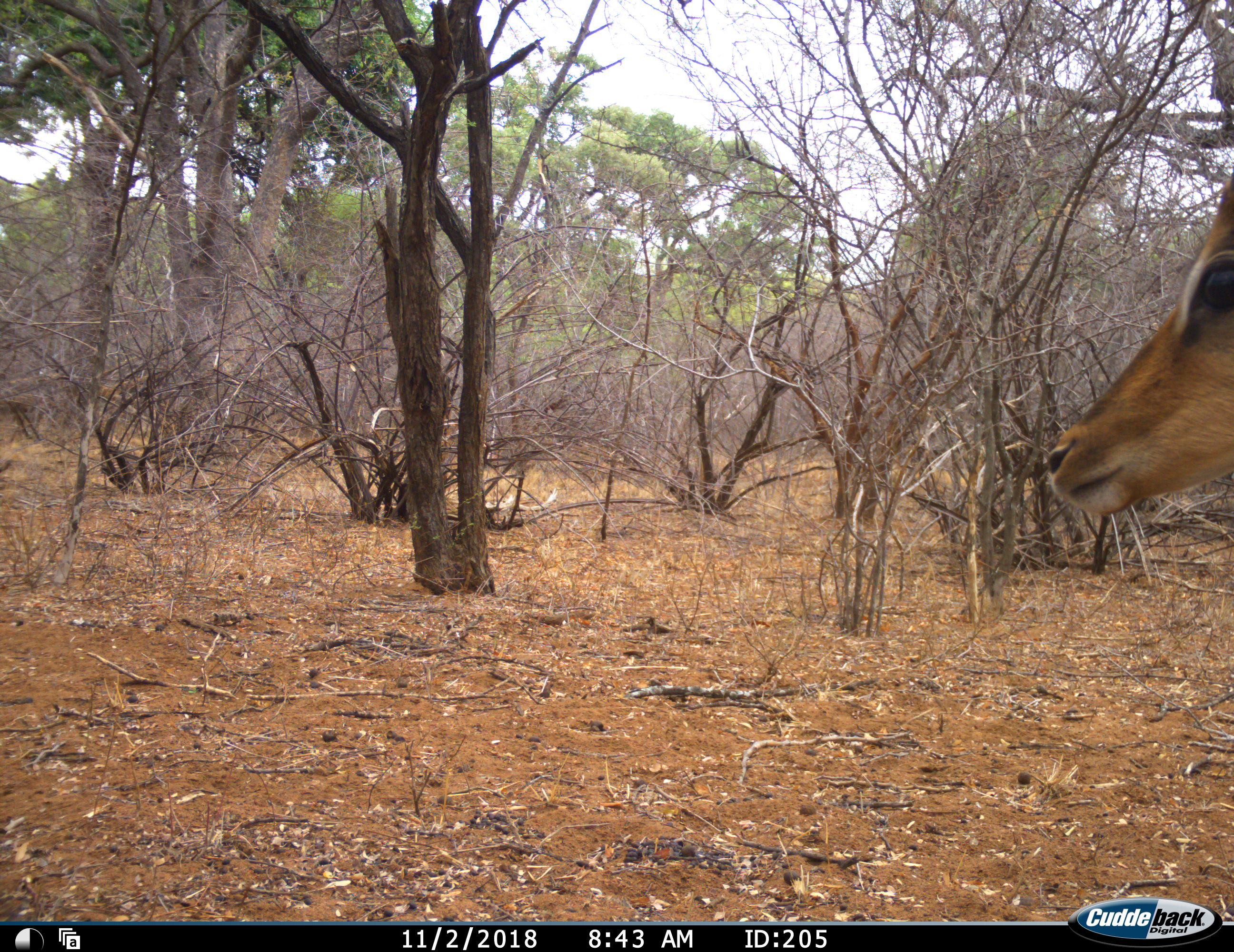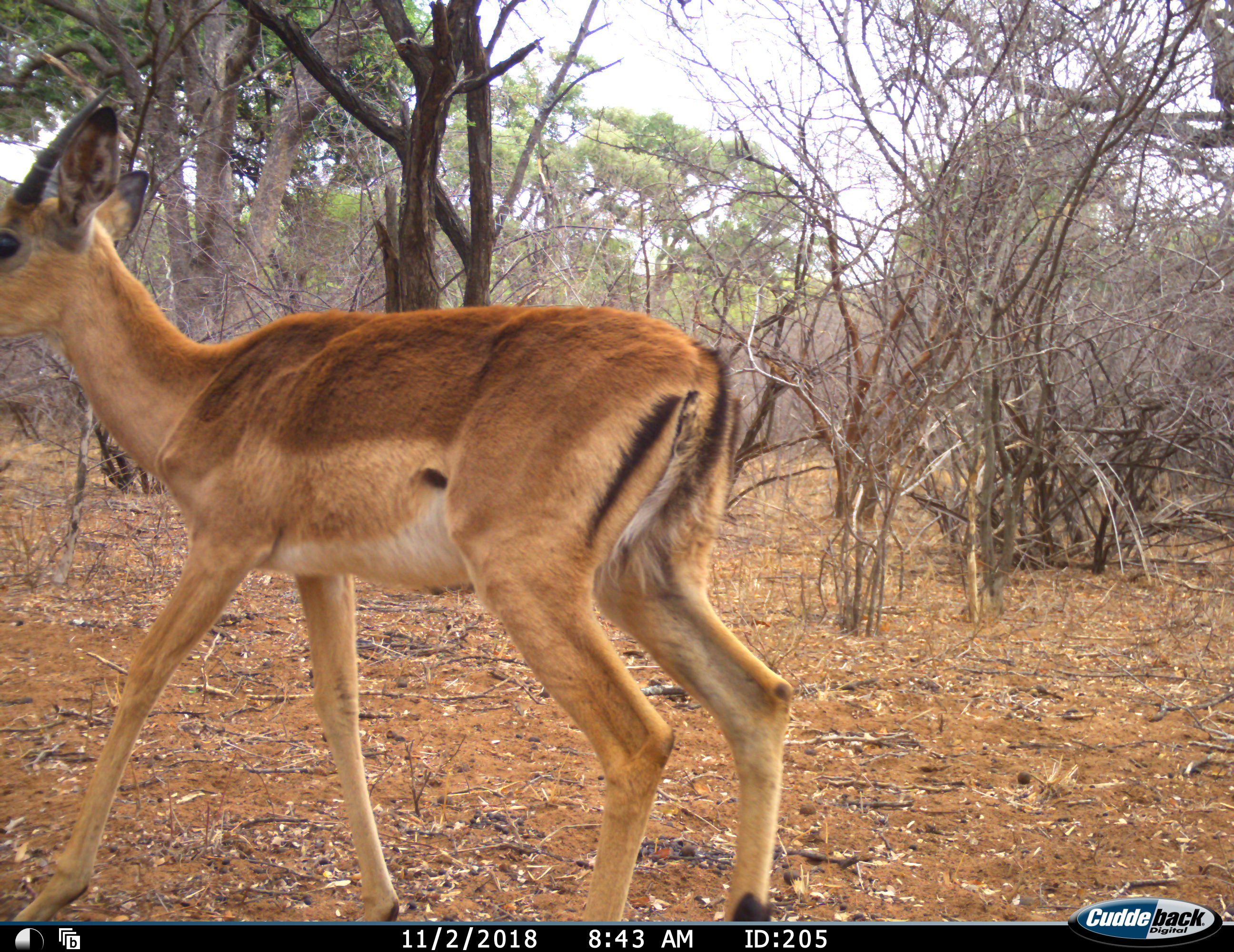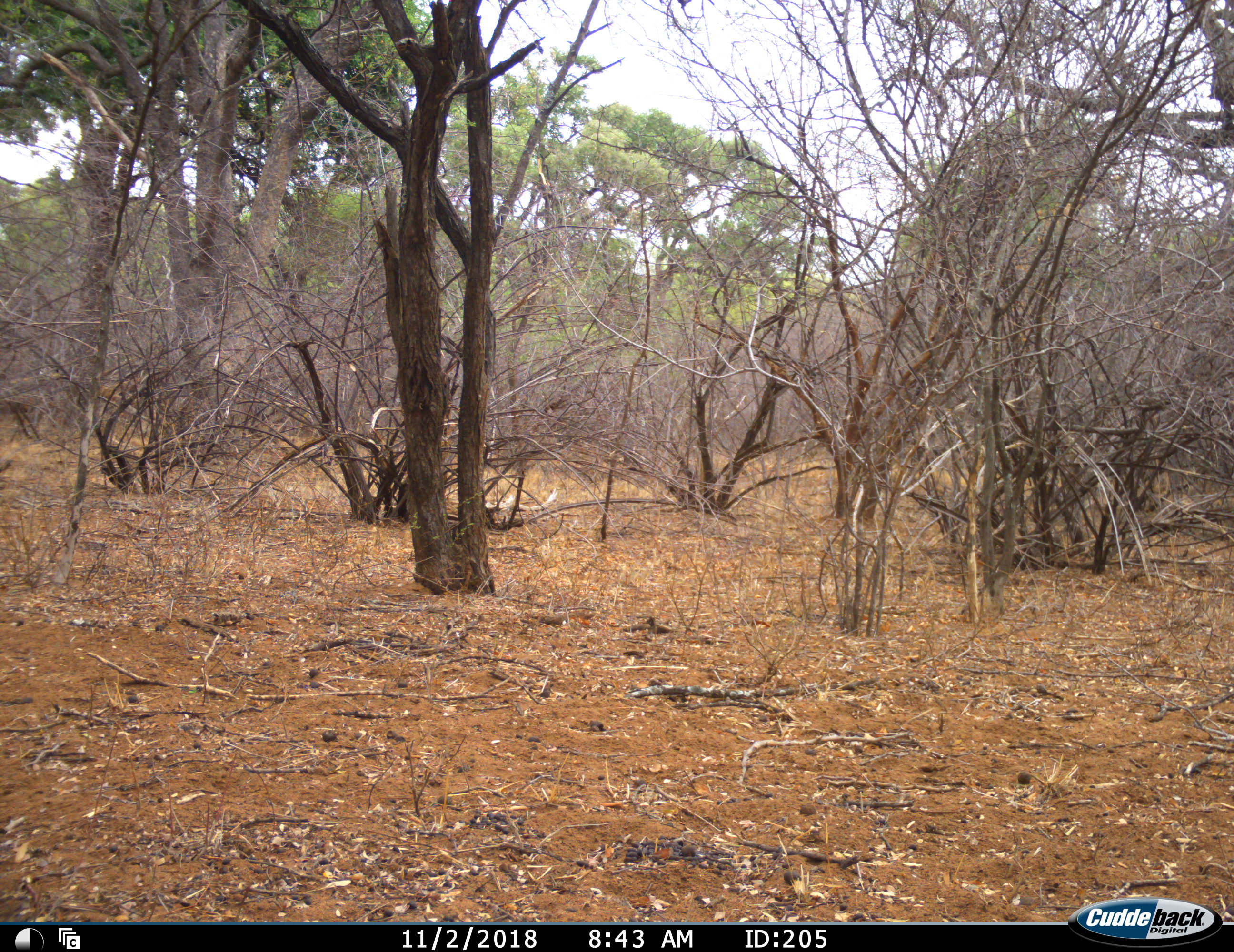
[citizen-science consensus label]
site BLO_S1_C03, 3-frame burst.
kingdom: Animalia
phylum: Chordata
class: Mammalia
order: Artiodactyla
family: Bovidae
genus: Aepyceros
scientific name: Aepyceros melampus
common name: impala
Impala (Aepyceros melampus), count 1. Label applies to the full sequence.